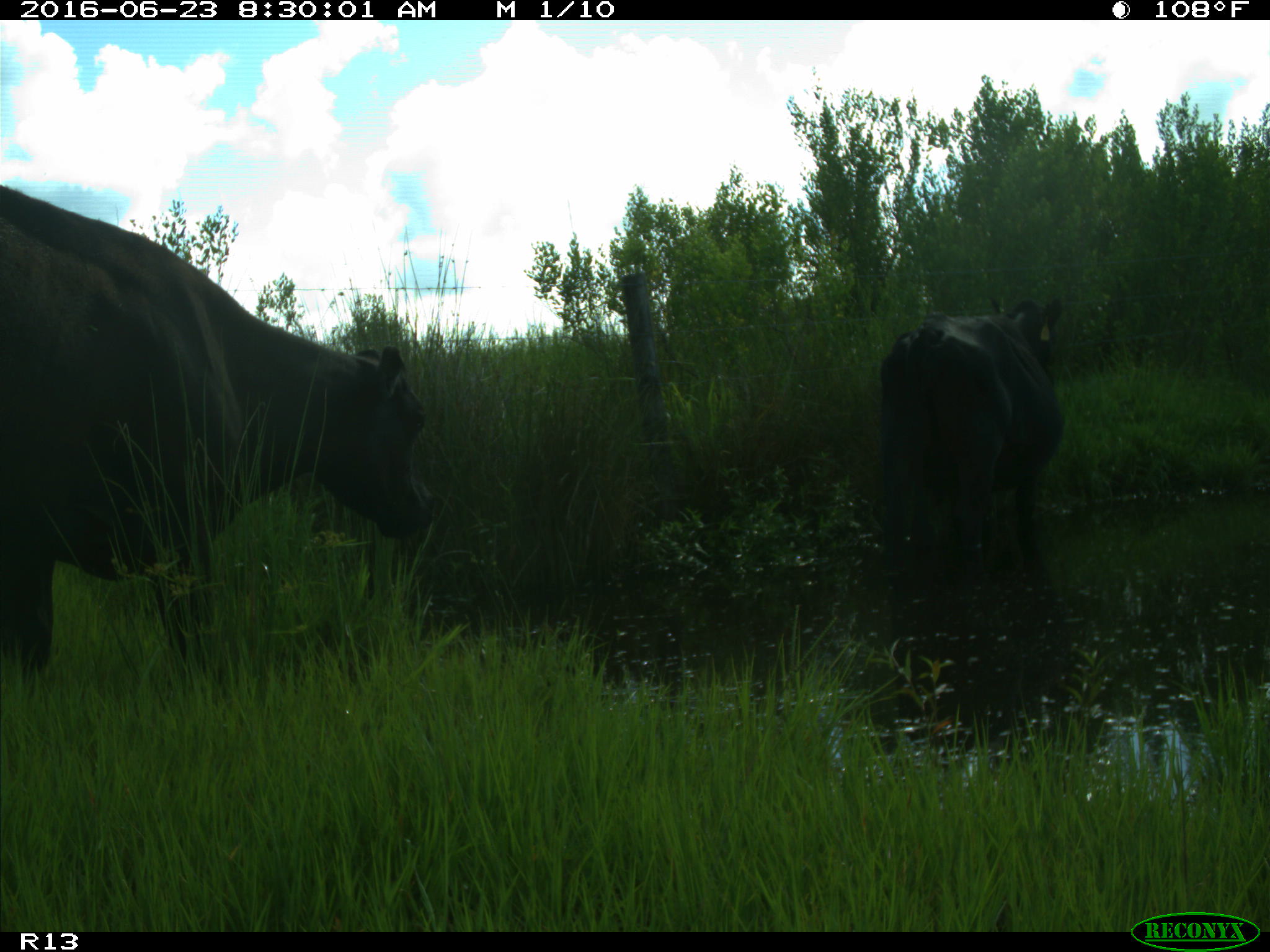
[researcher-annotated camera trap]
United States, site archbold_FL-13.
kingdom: Animalia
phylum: Chordata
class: Mammalia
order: Artiodactyla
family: Bovidae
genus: Bos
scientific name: Bos taurus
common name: domestic cow